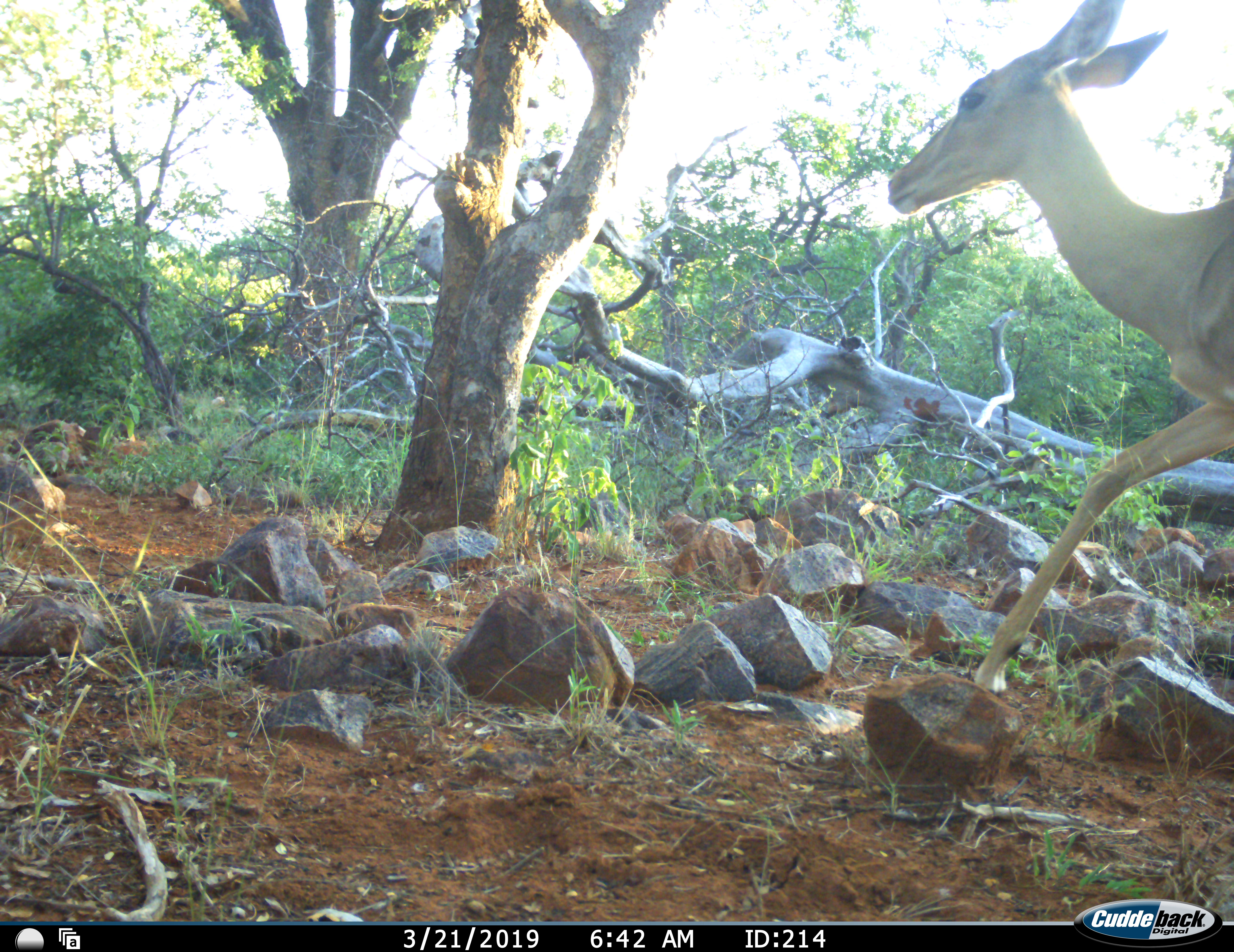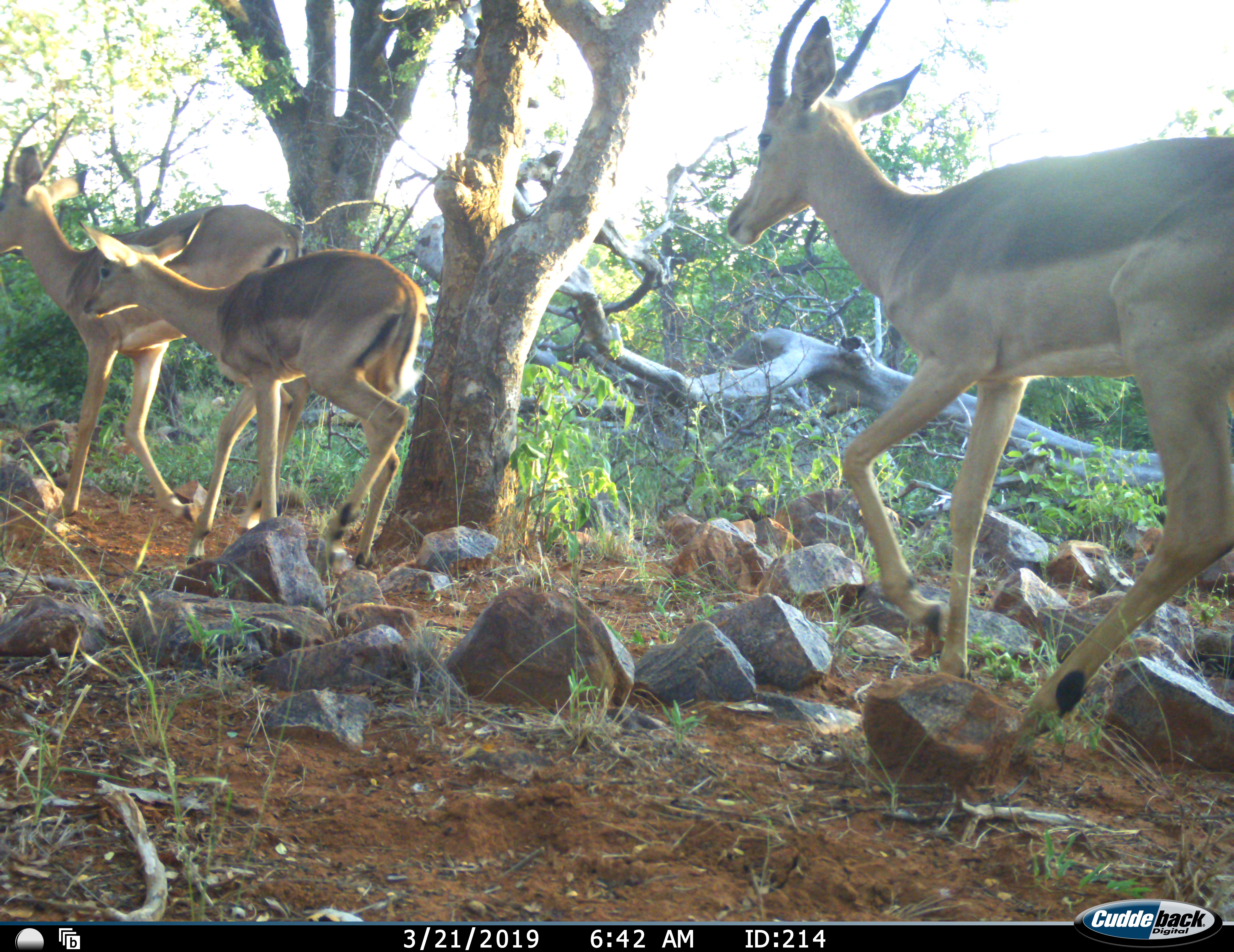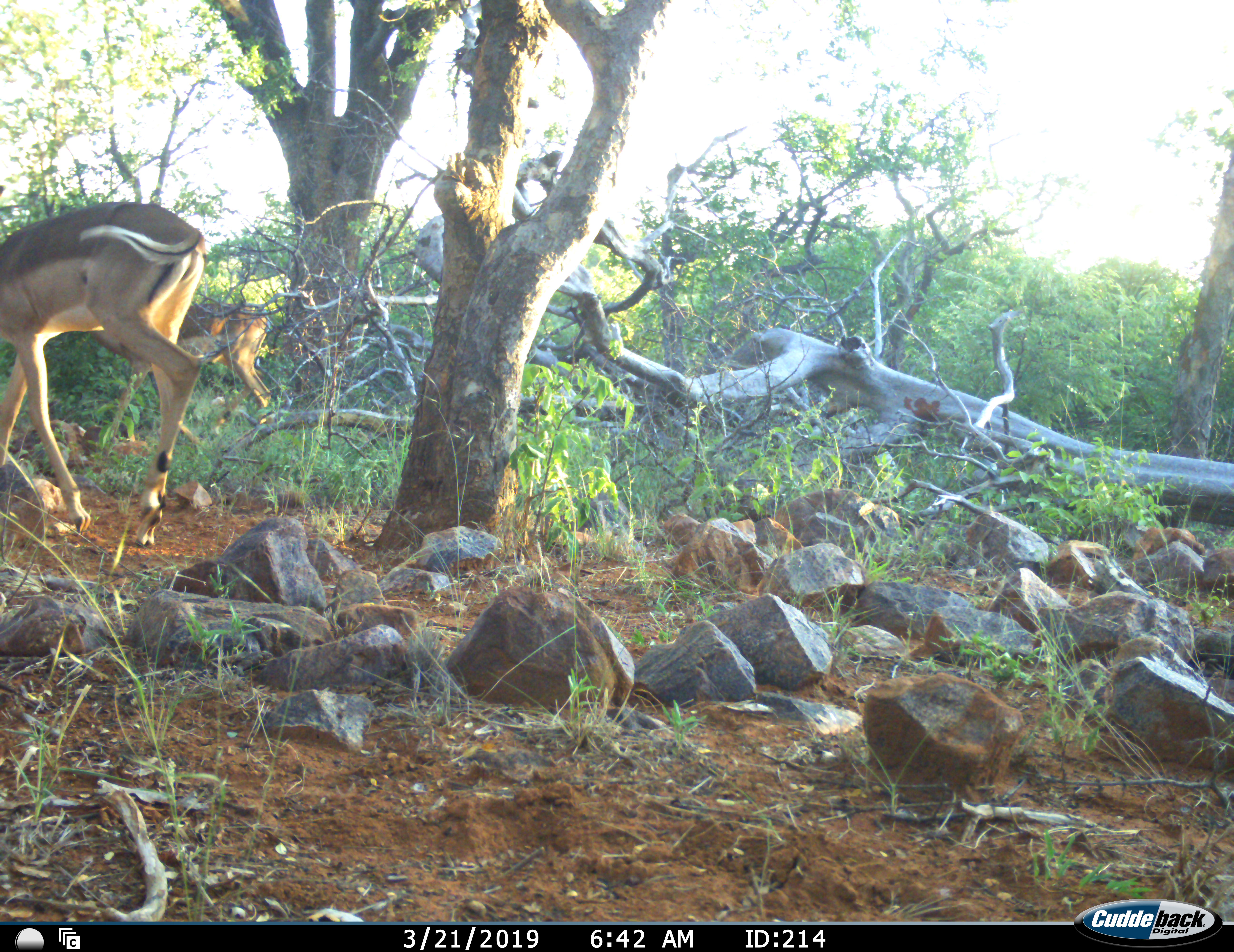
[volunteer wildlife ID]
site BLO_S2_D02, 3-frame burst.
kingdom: Animalia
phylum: Chordata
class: Mammalia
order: Artiodactyla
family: Bovidae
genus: Aepyceros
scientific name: Aepyceros melampus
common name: impala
Impala (Aepyceros melampus), count 3. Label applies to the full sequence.